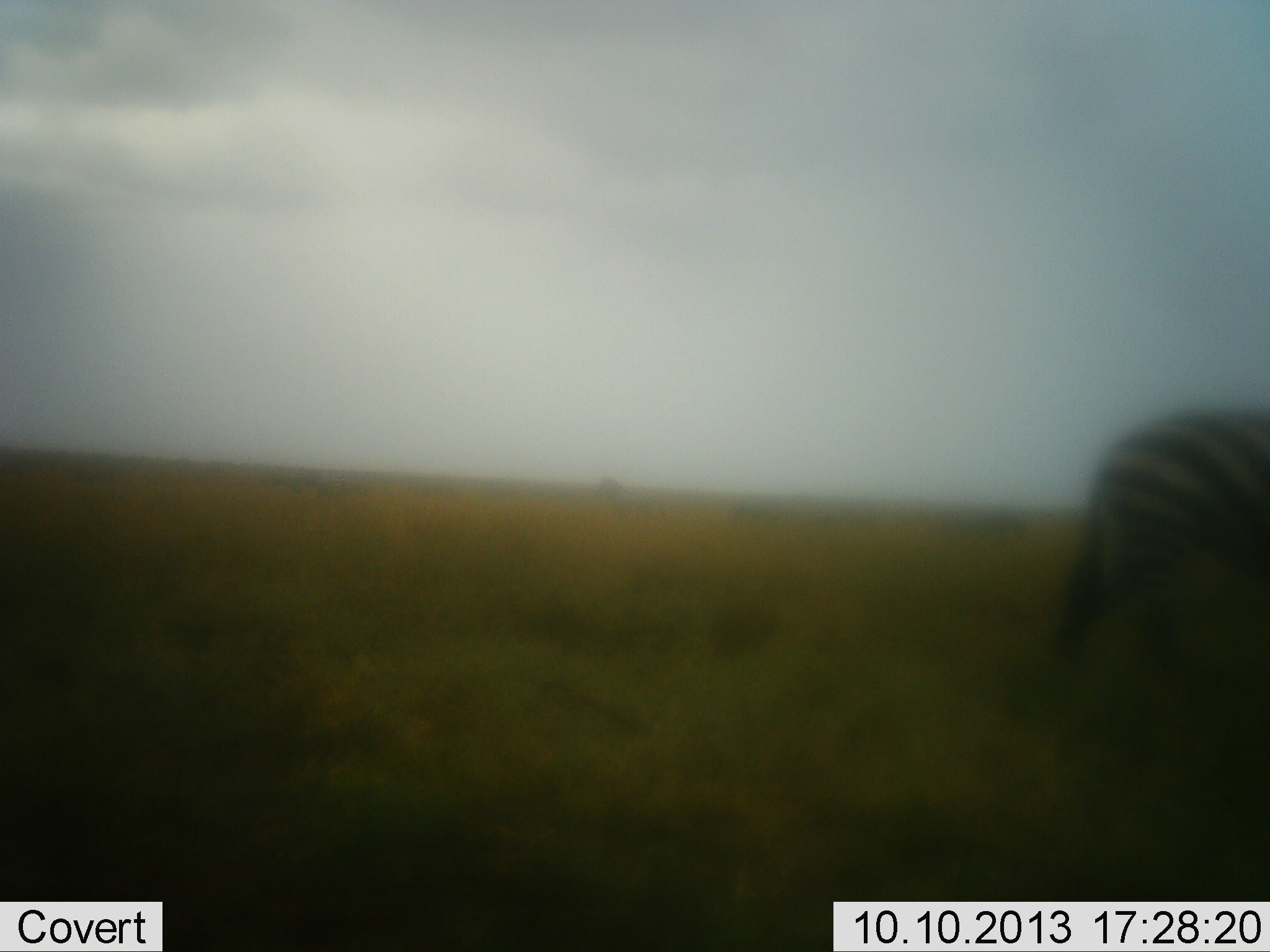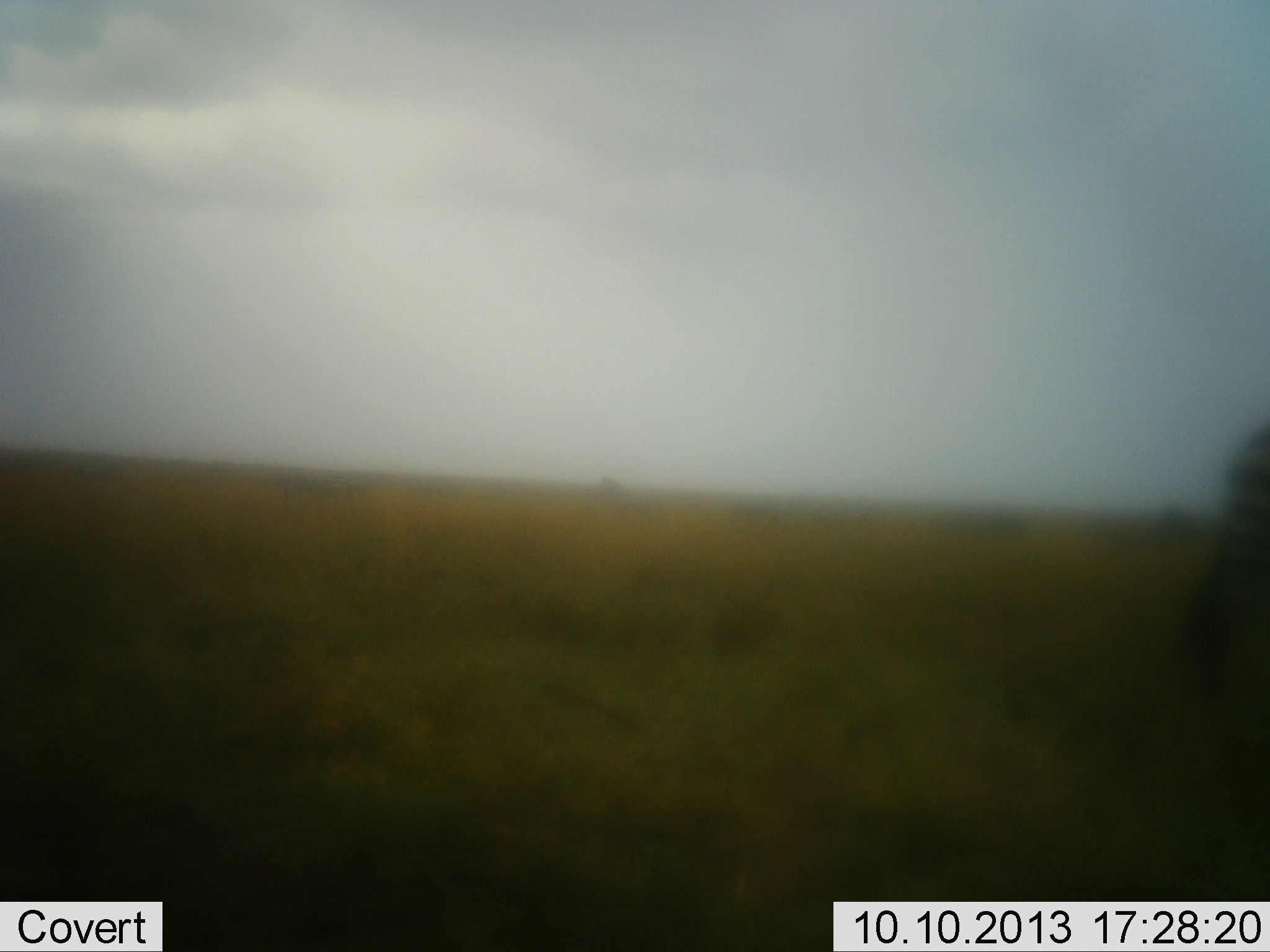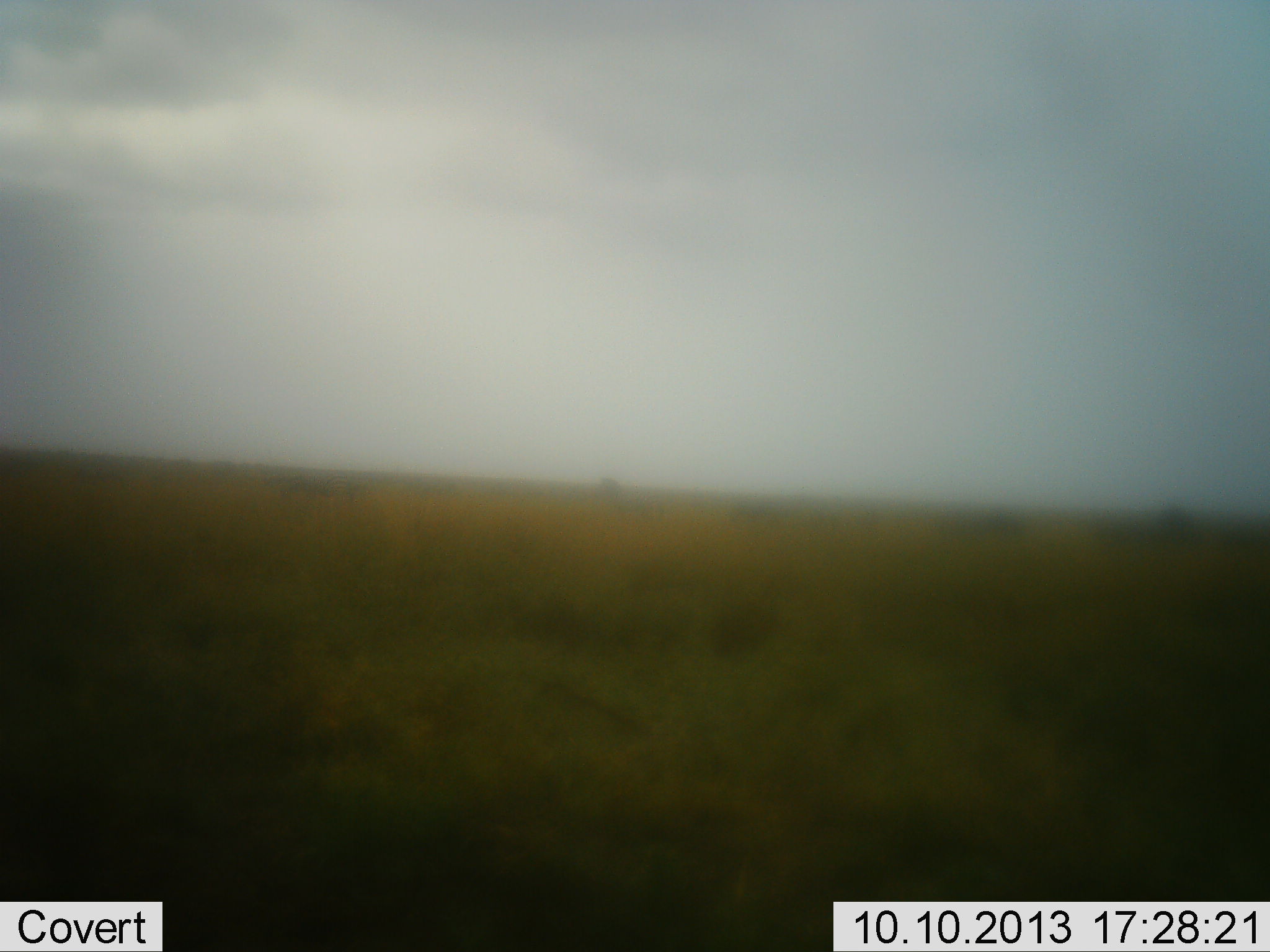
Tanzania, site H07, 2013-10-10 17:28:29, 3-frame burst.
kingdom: Animalia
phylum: Chordata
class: Mammalia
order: Perissodactyla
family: Equidae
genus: Equus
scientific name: Equus quagga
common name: plains zebra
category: zebra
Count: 1.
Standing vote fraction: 0%.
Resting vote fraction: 0%.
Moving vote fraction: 100%.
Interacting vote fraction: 0%.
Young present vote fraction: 0%.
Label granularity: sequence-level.